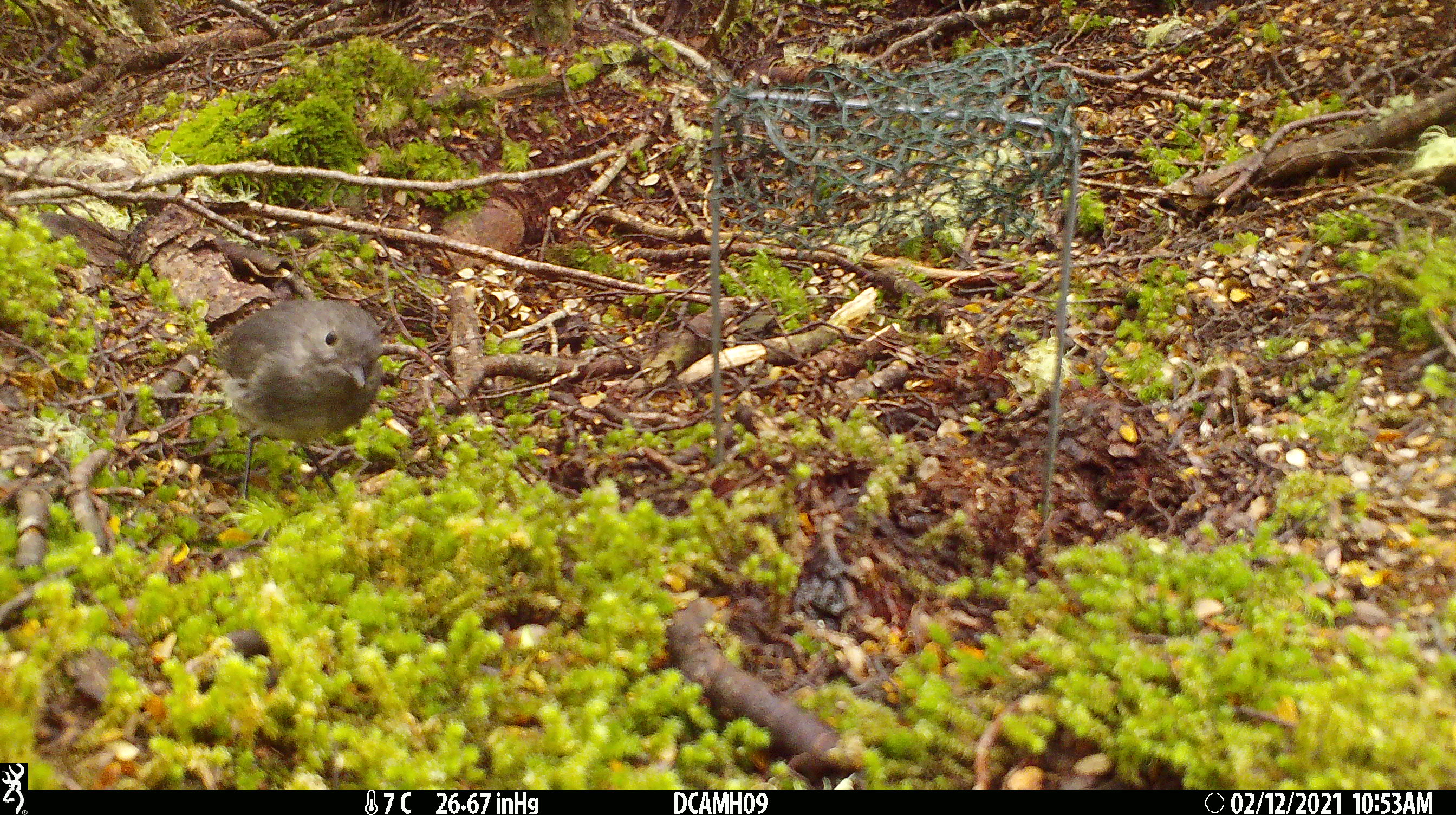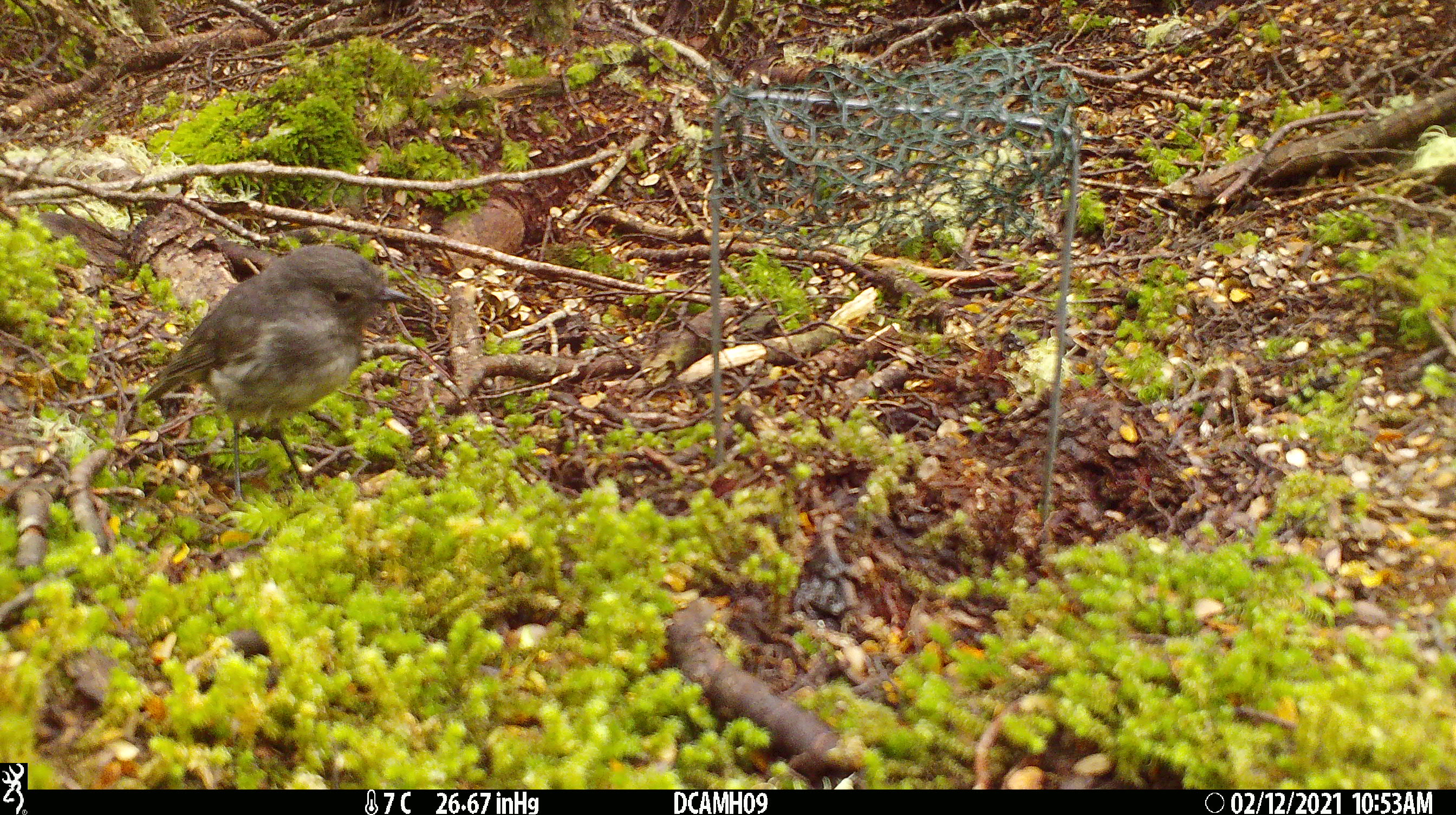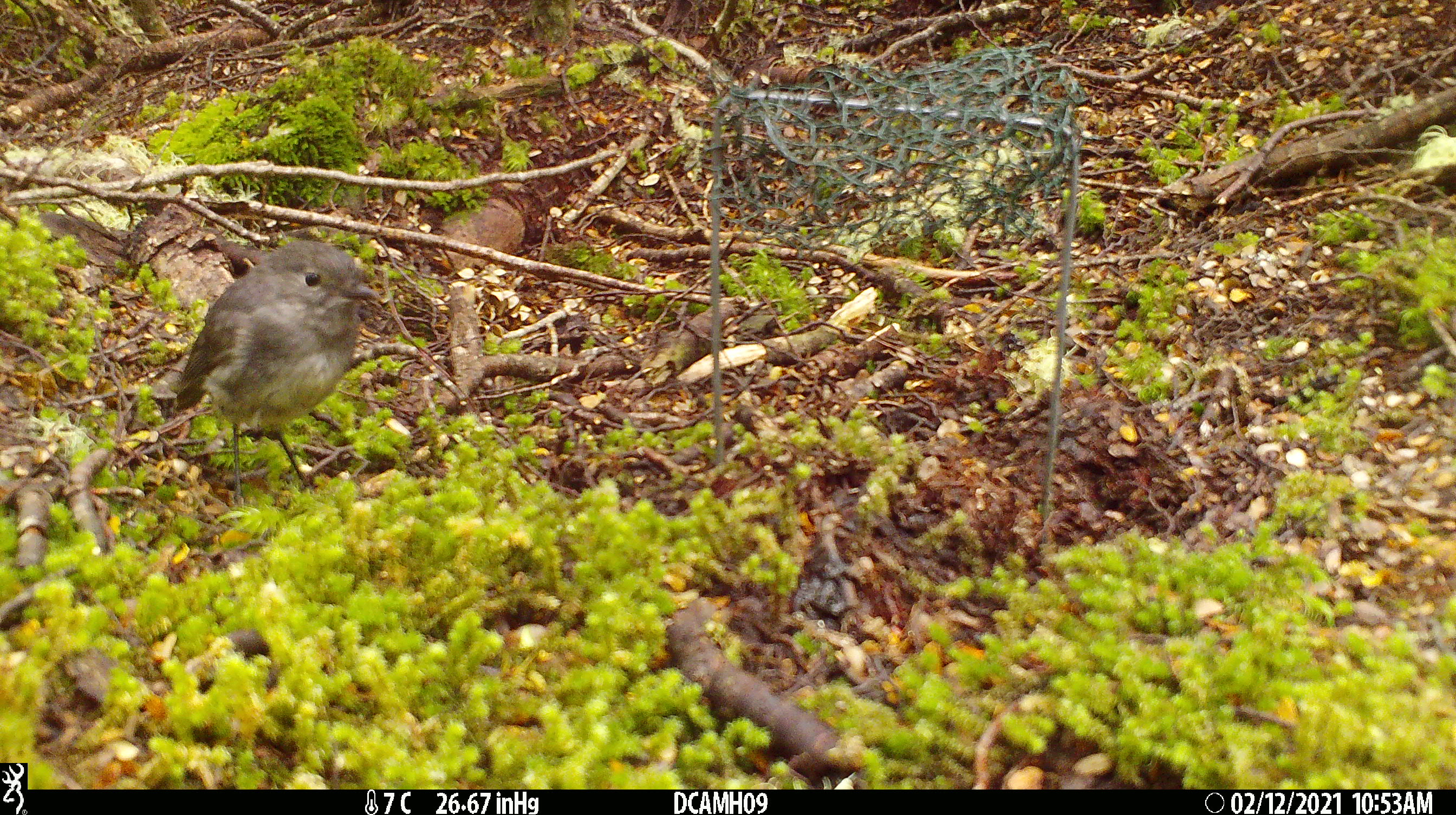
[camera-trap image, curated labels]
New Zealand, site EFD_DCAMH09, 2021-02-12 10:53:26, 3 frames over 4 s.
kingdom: Animalia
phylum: Chordata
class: Aves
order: Passeriformes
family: Petroicidae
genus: Petroica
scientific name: Petroica australis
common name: new zealand robin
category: robin